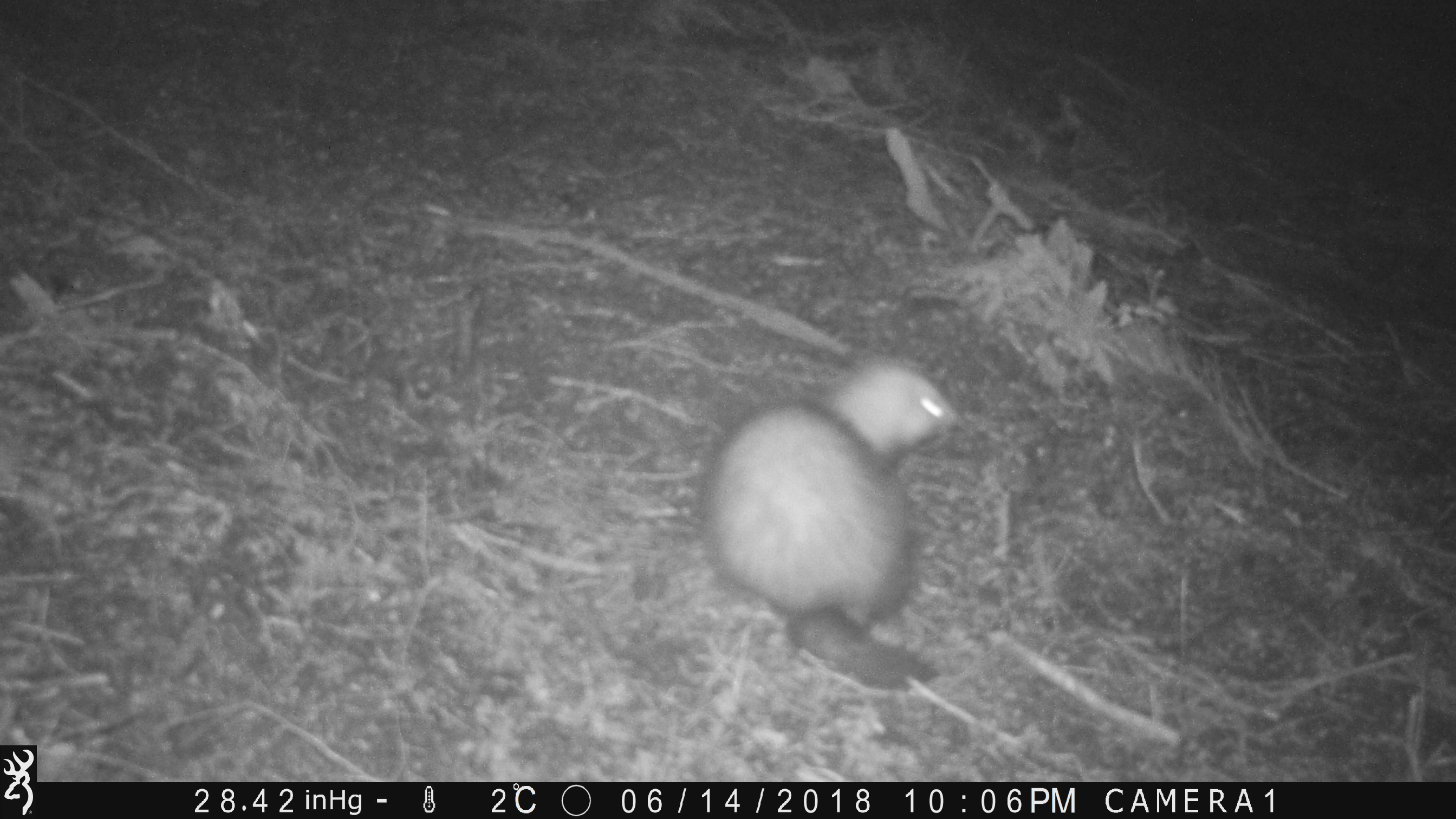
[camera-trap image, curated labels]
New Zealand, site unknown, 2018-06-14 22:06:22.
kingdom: Animalia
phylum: Chordata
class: Mammalia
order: Carnivora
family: Mustelidae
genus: Mustela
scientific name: Mustela furo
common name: ferret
Ferret (Mustela furo).